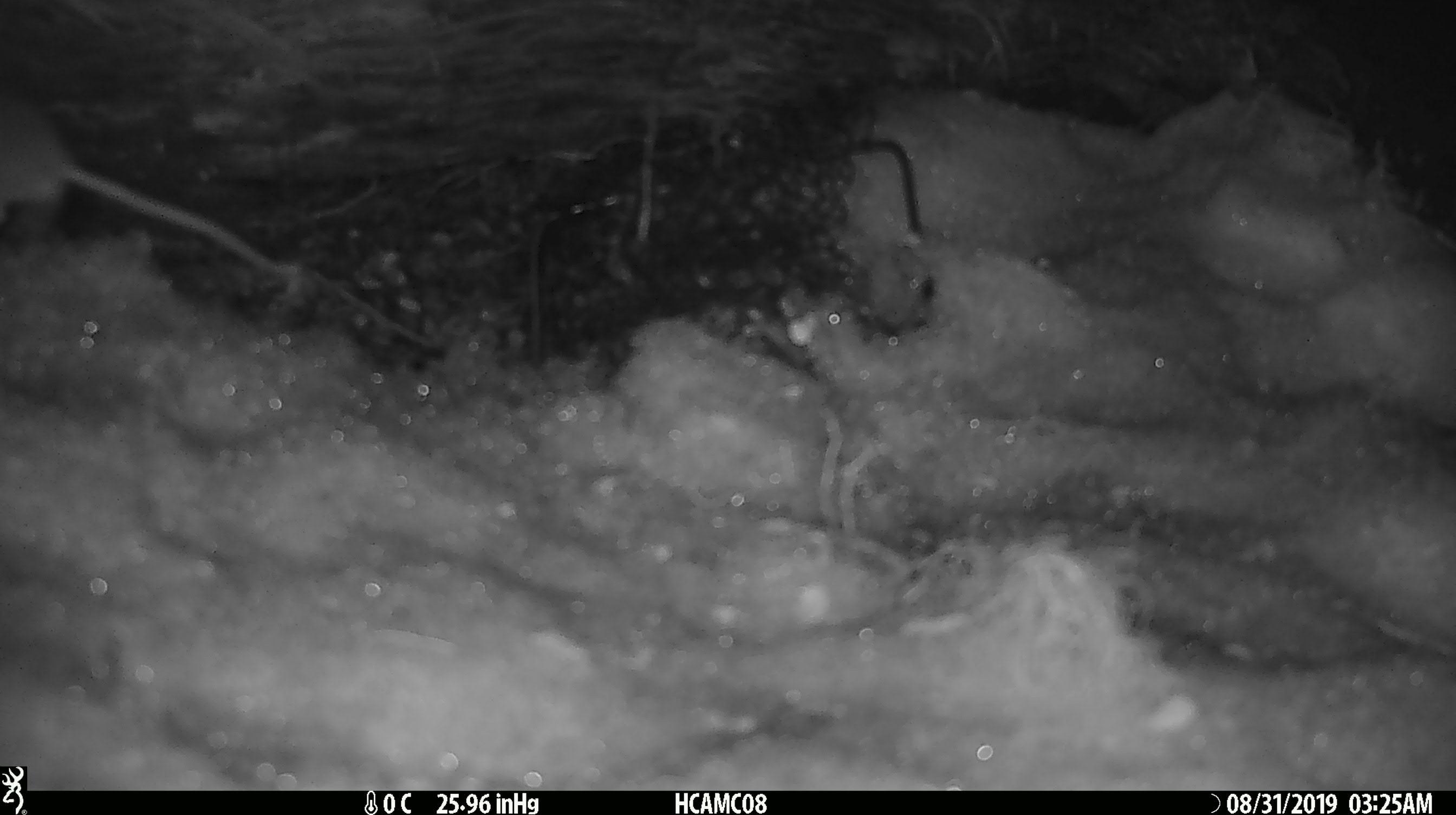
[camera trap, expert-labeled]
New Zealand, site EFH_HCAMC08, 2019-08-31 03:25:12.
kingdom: Animalia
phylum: Chordata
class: Mammalia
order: Rodentia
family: Muridae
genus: Mus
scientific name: Mus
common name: mouse